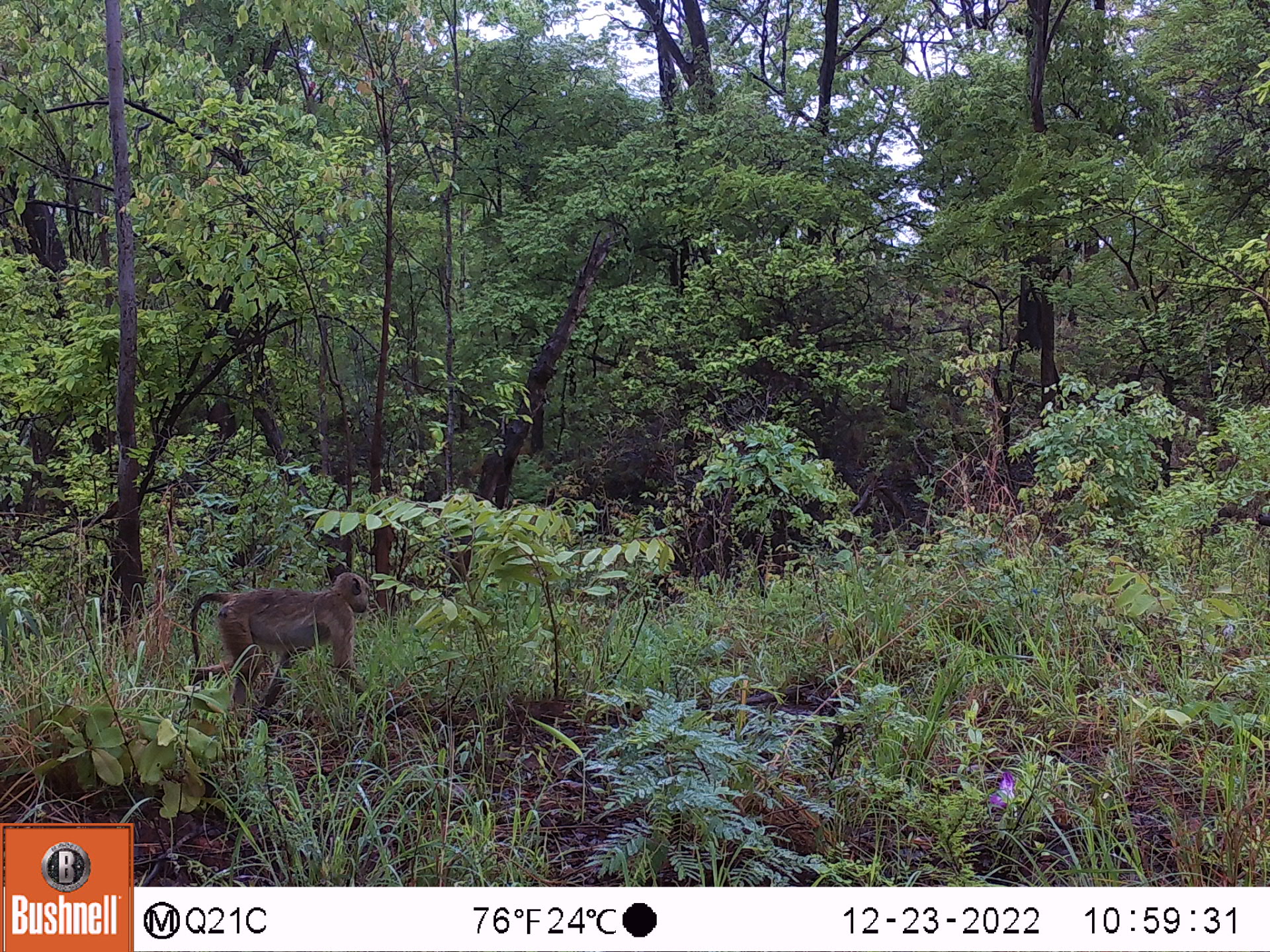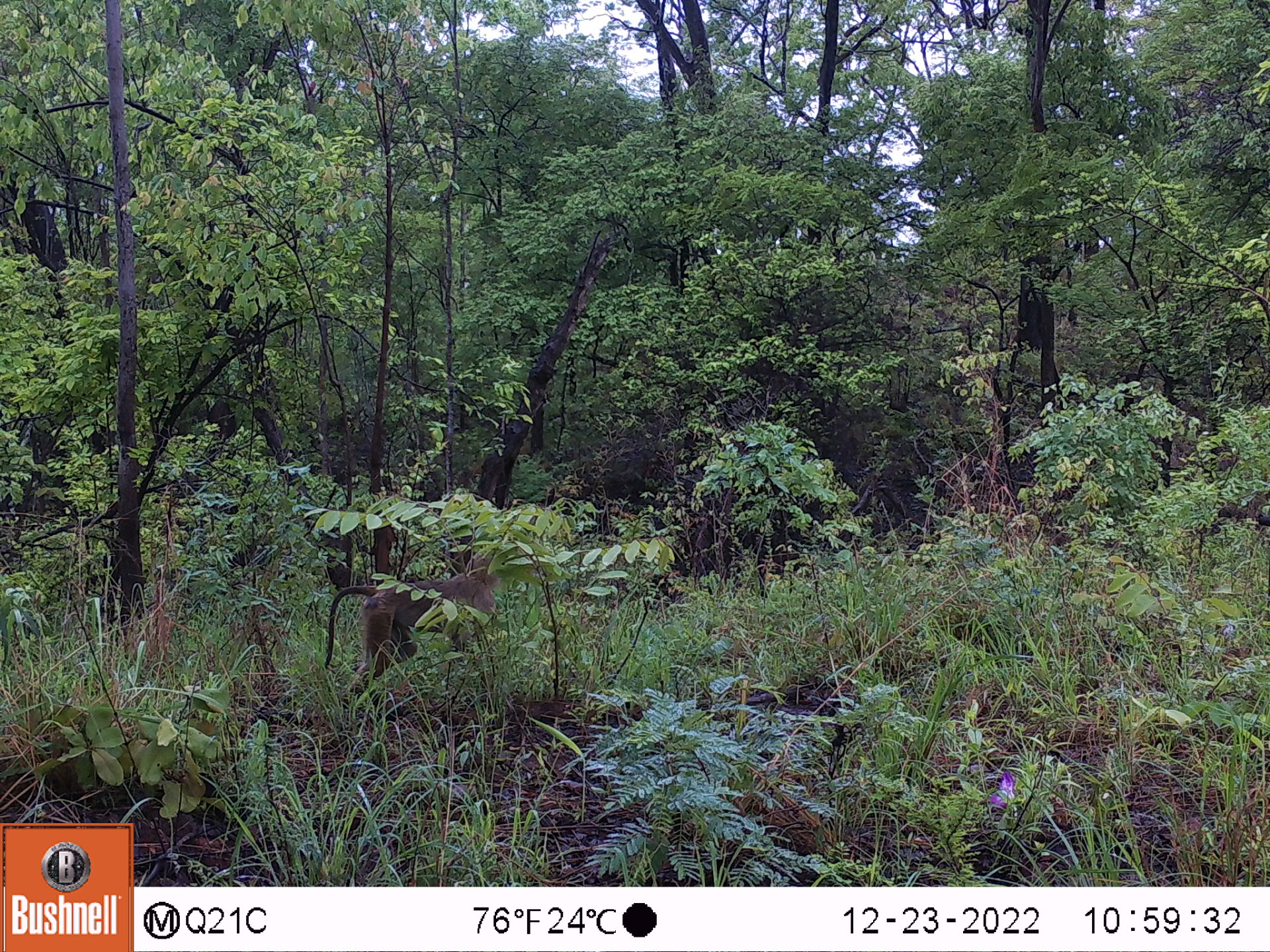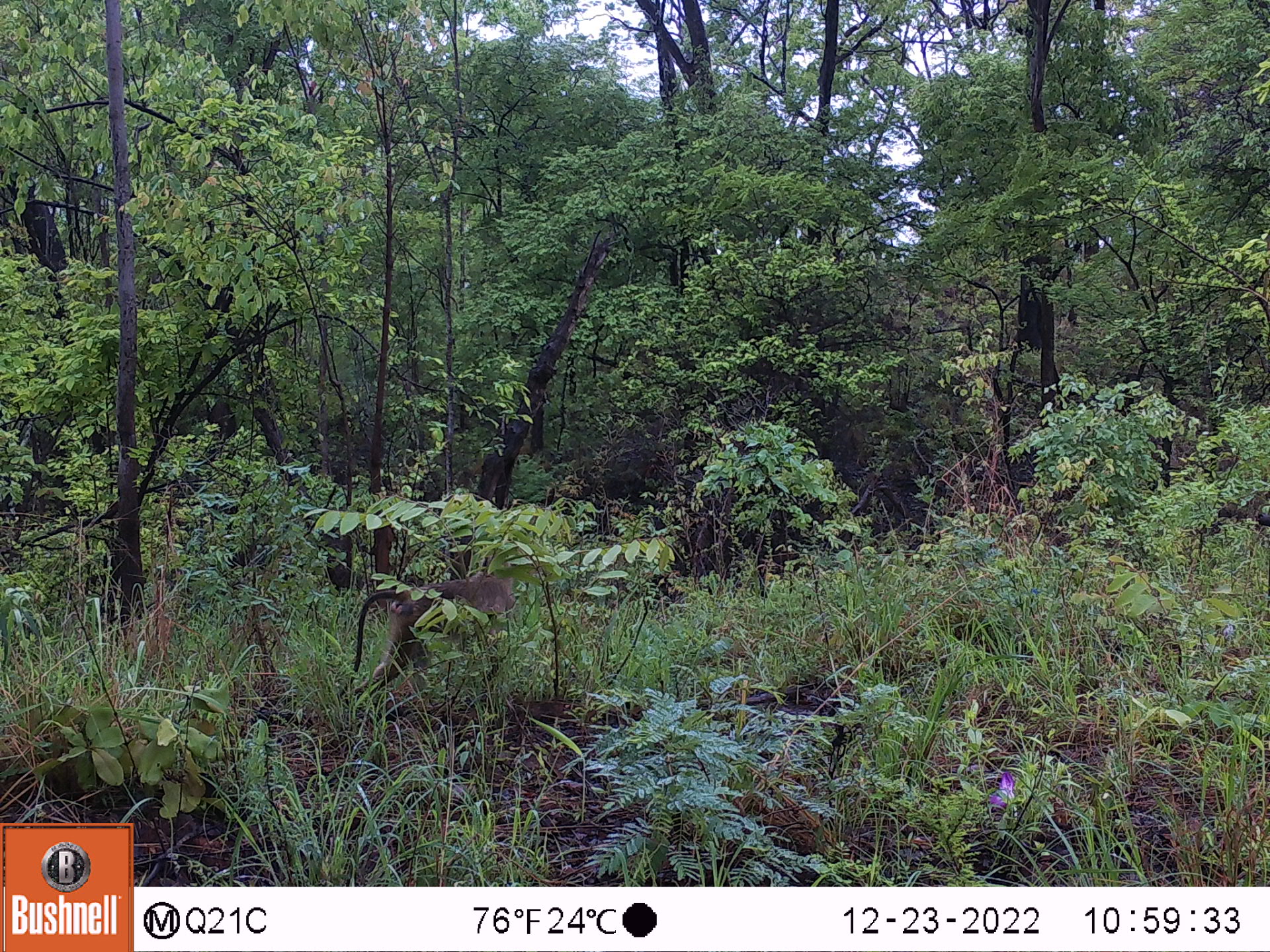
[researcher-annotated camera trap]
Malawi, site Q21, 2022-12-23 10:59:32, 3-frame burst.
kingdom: Animalia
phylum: Chordata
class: Mammalia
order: Primates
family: Cercopithecidae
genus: Papio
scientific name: Papio cynocephalus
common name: yellow baboon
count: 1